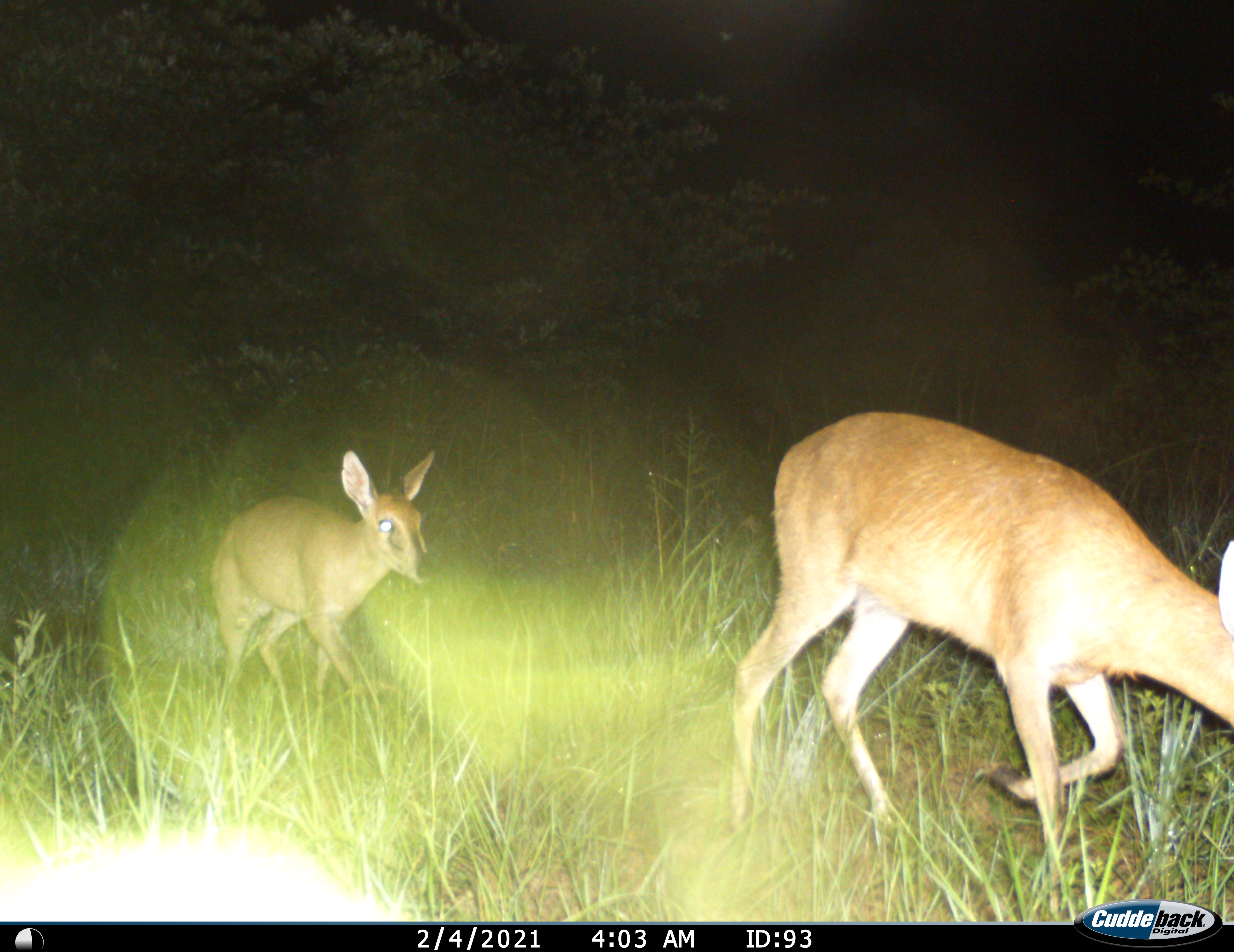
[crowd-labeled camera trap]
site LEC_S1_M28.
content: unidentified animal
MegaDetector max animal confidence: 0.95